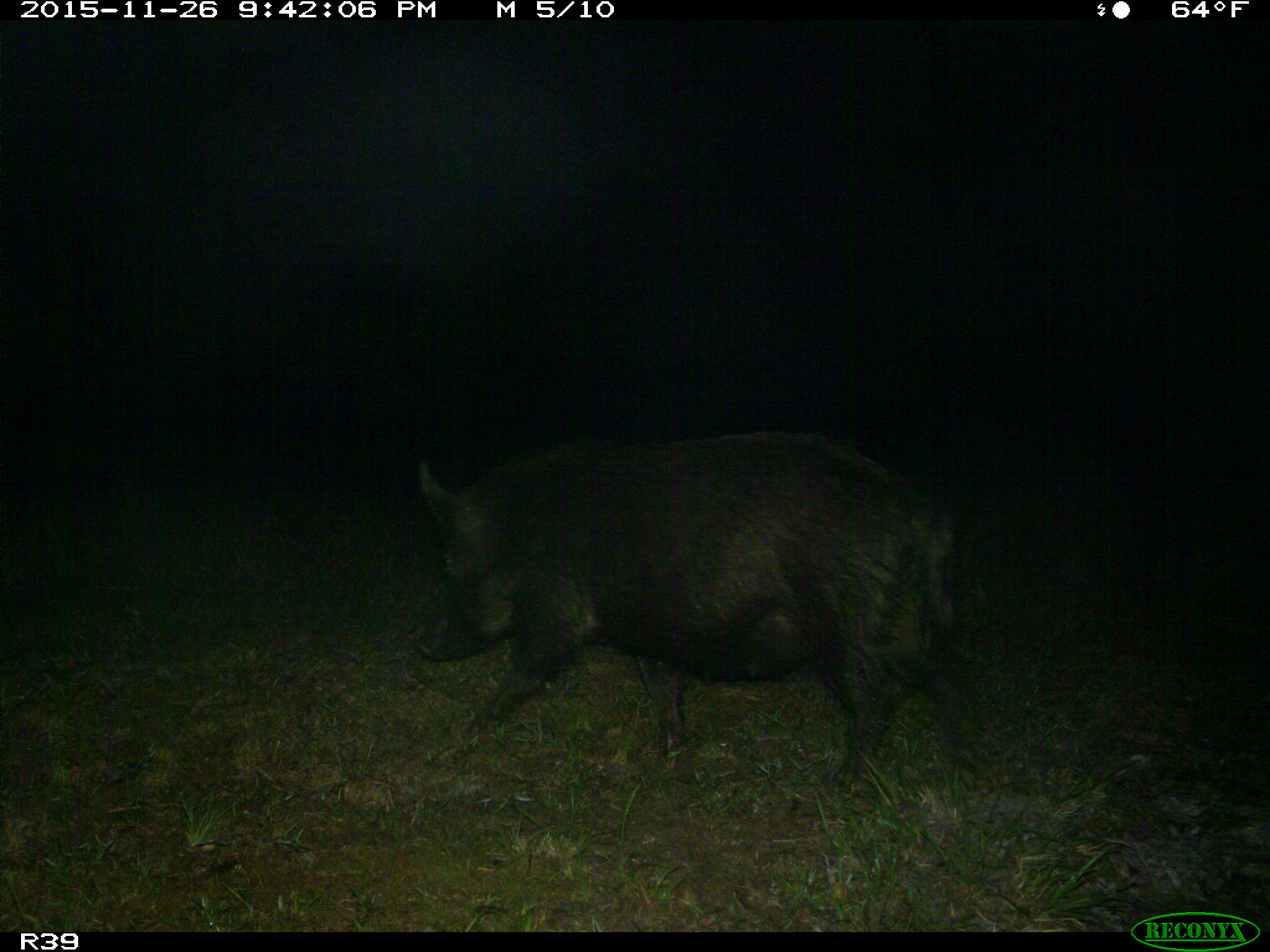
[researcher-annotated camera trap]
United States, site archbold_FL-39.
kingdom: Animalia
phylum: Chordata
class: Mammalia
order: Artiodactyla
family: Suidae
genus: Sus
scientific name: Sus scrofa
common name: wild boar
Sus scrofa (wild boar).